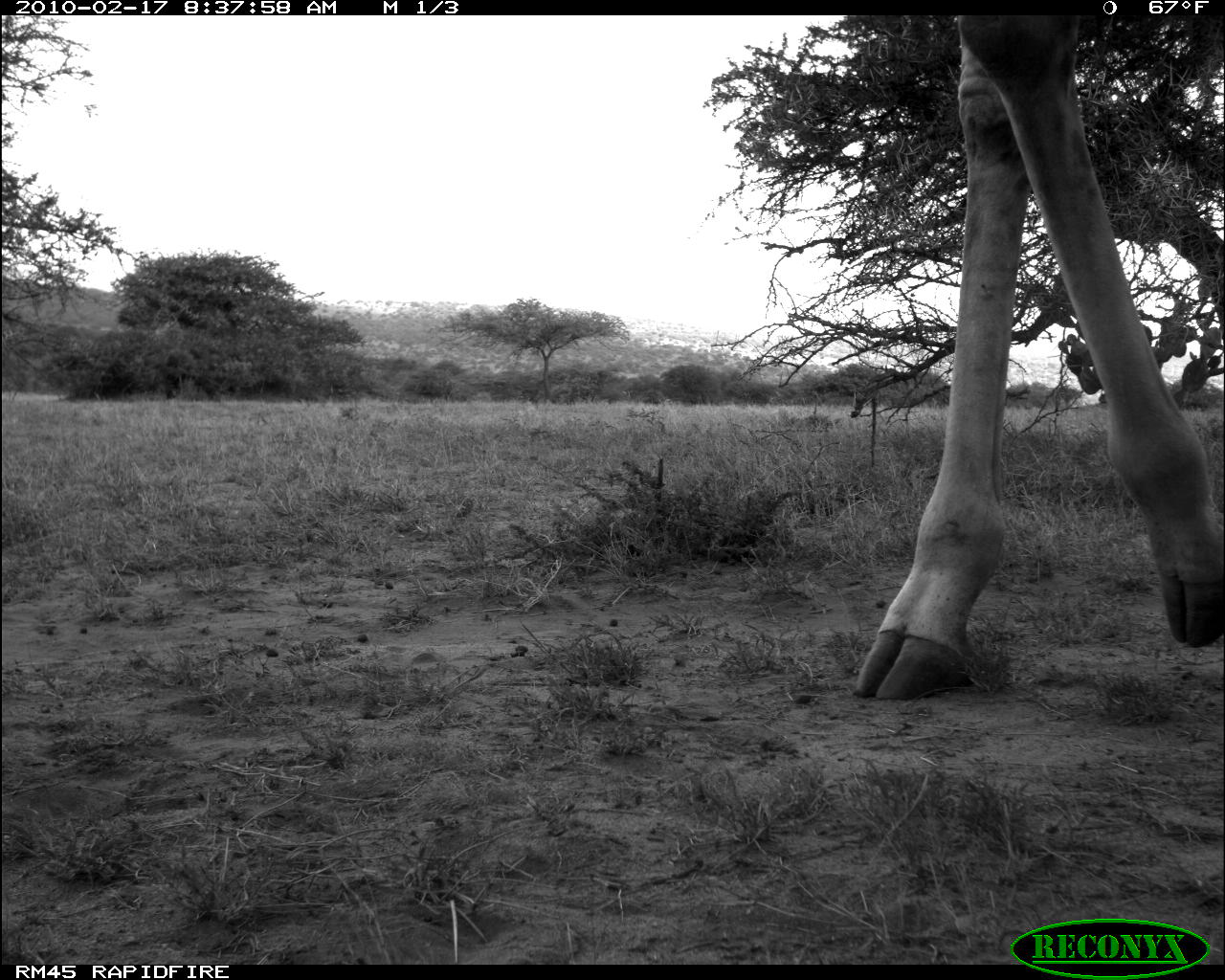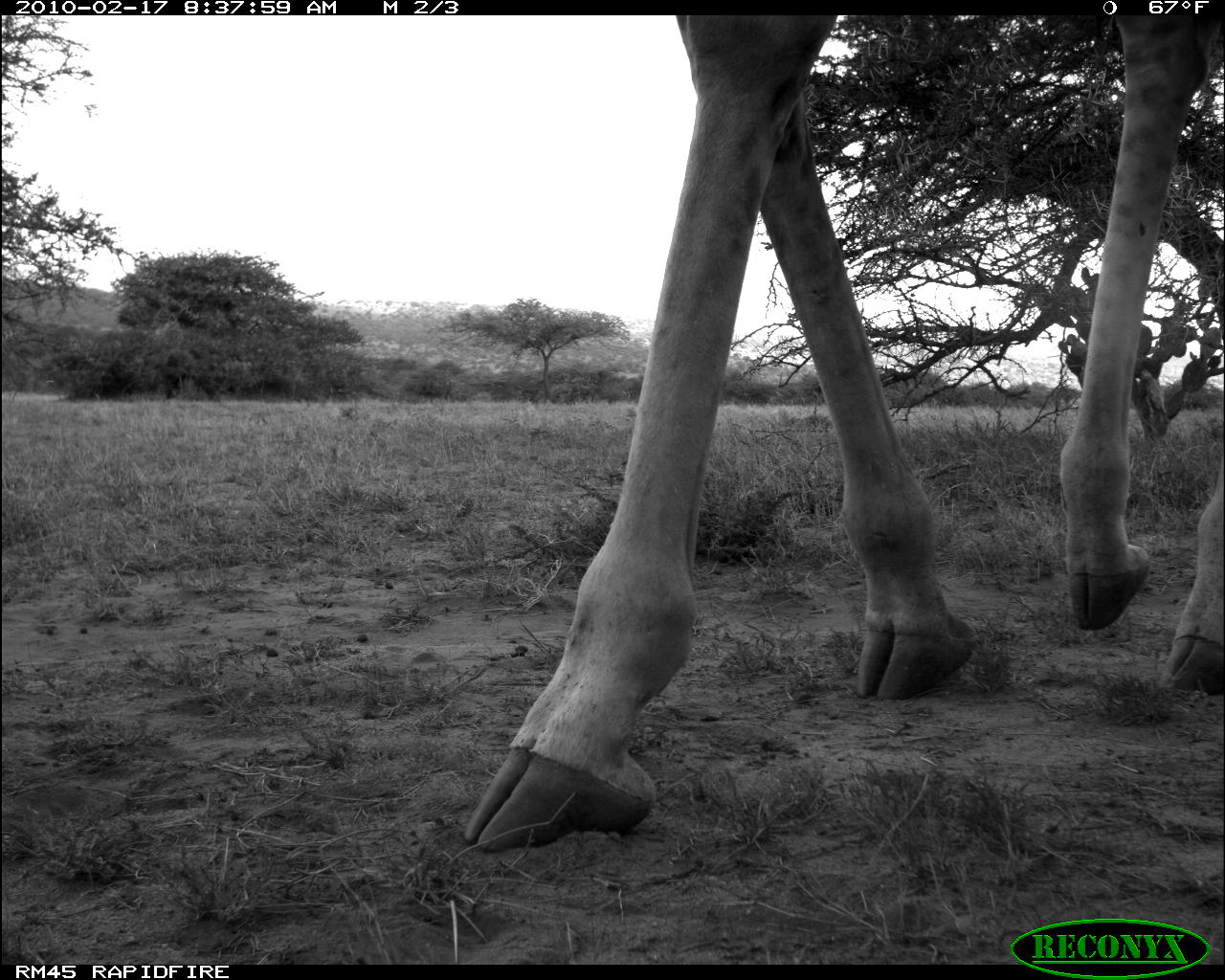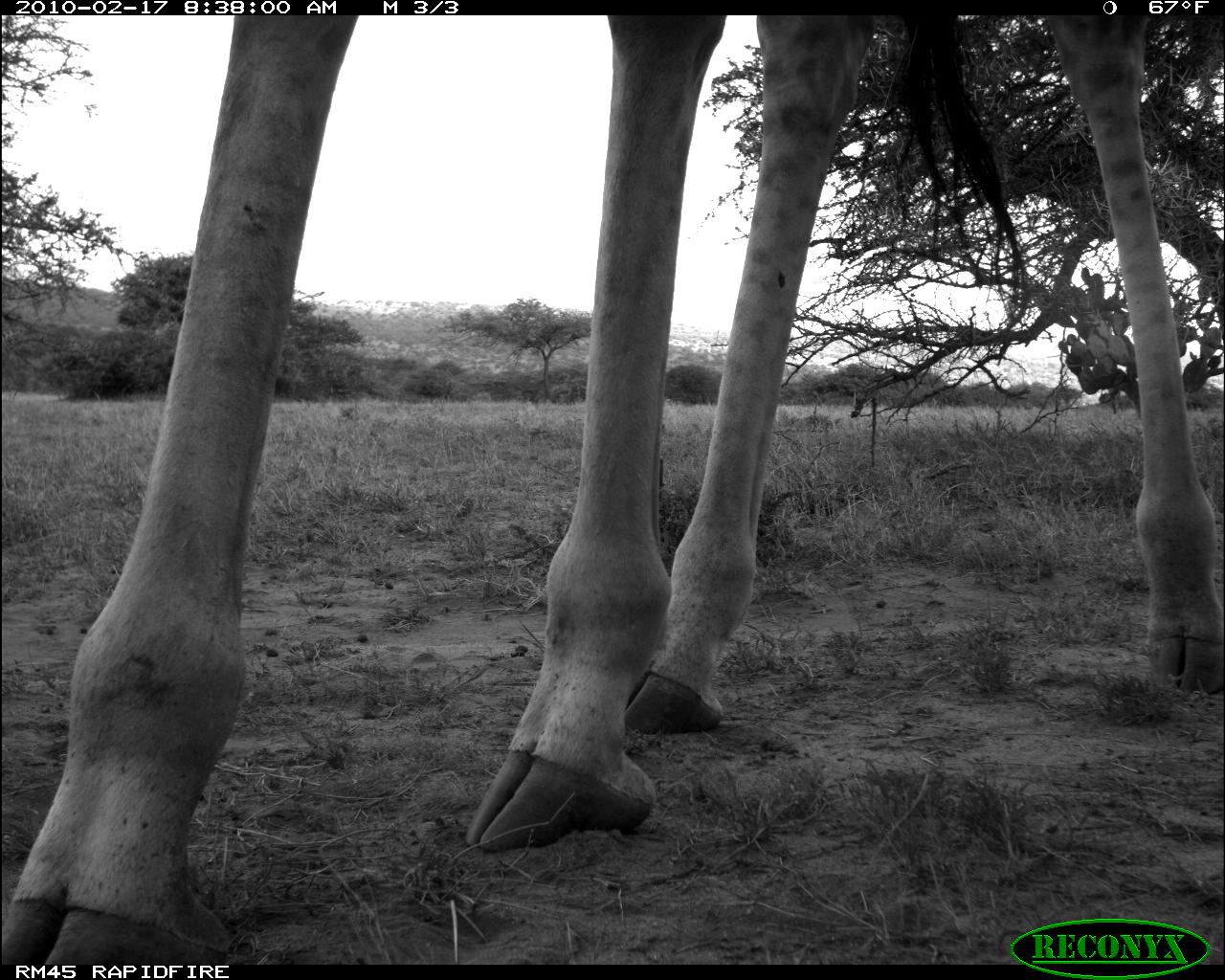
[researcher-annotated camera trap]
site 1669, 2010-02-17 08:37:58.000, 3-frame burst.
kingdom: Animalia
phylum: Chordata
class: Mammalia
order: Artiodactyla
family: Giraffidae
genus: Giraffa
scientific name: Giraffa camelopardalis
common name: giraffe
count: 1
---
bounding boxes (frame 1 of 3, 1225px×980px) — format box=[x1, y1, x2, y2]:
giraffa camelopardalis: box=[846, 12, 1221, 699]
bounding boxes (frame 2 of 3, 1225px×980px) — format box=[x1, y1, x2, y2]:
giraffa camelopardalis: box=[455, 12, 1218, 853]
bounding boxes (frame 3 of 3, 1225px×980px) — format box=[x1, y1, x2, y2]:
giraffa camelopardalis: box=[0, 12, 1219, 963]